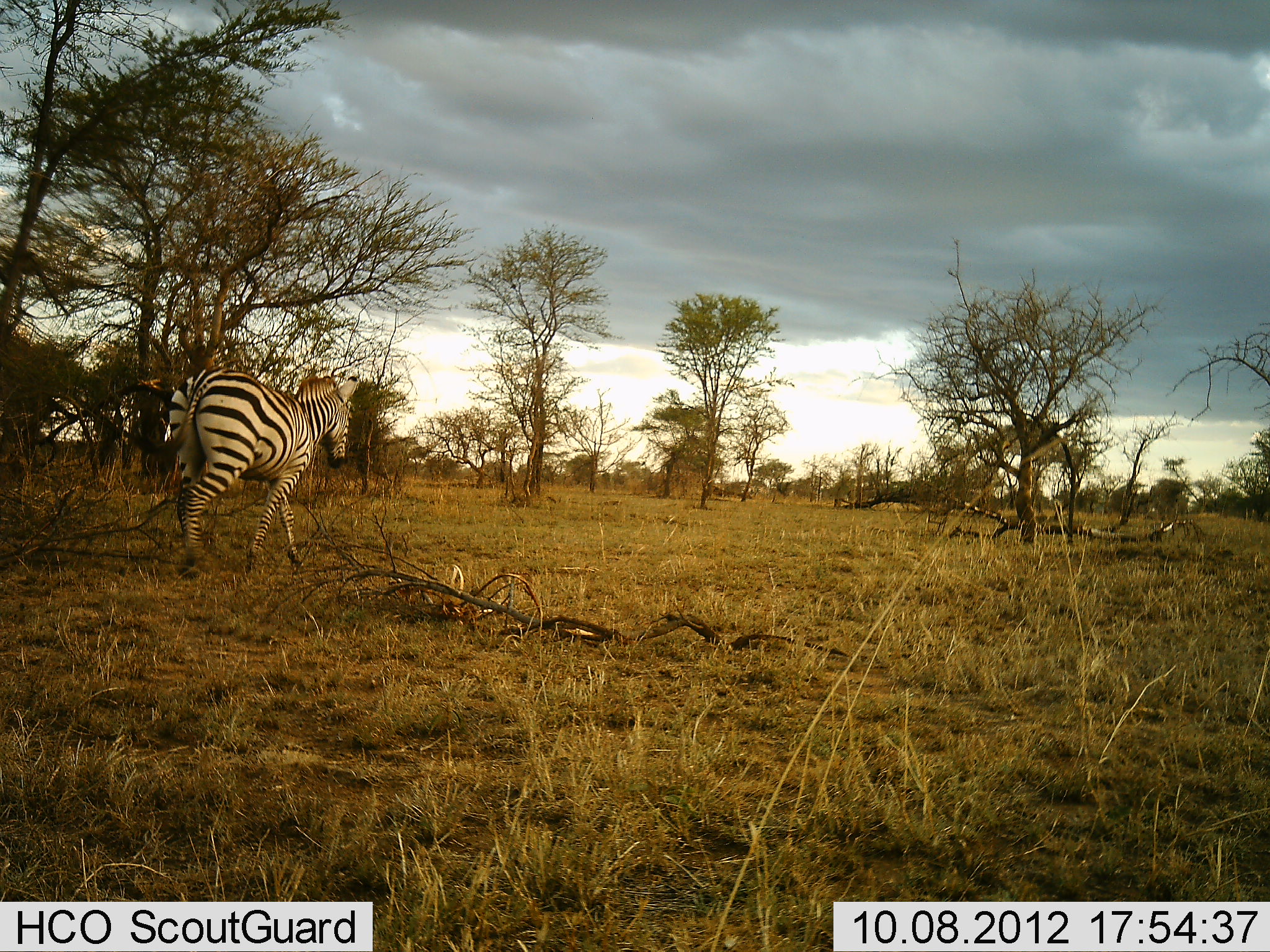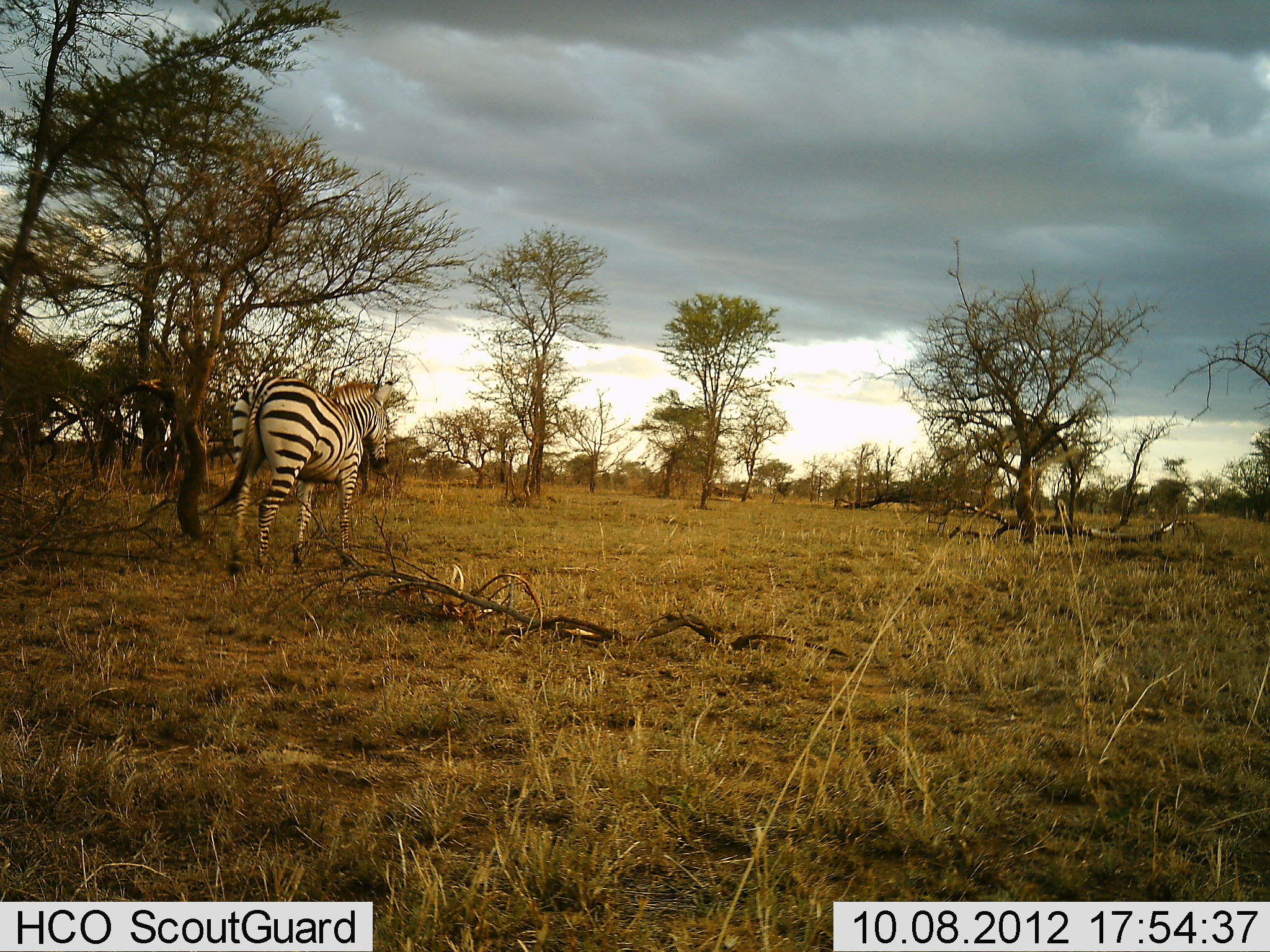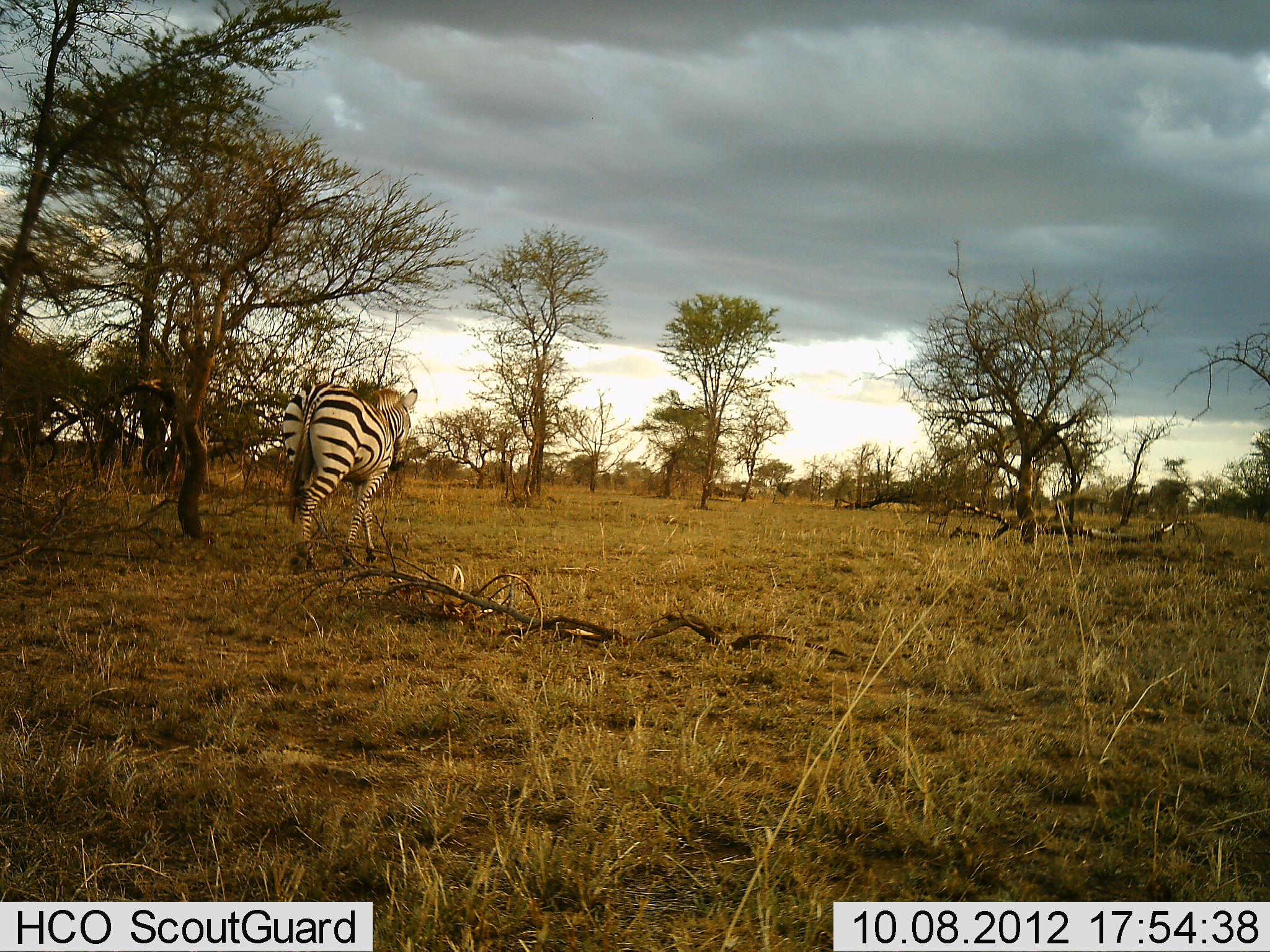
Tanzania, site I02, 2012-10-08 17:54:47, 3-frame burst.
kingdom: Animalia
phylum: Chordata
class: Mammalia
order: Perissodactyla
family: Equidae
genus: Equus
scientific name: Equus quagga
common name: plains zebra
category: zebra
Zebra (plains zebra) (Equus quagga), count 1. Behavior (volunteer vote fractions): standing 20%, resting 0%, moving 80%, interacting 0%. Young present (vote fraction): 0%. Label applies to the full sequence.